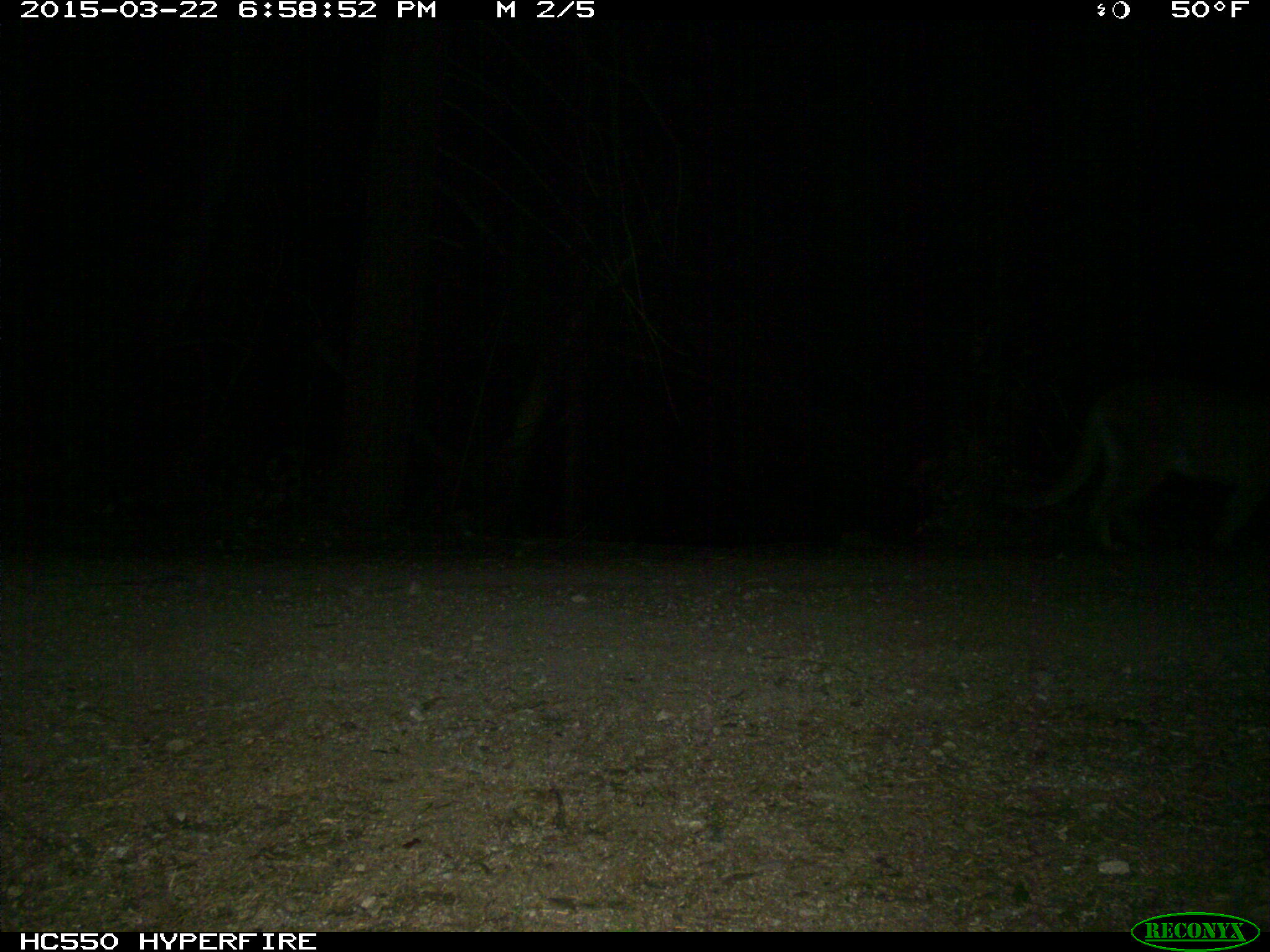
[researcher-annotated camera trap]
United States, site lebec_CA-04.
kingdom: Animalia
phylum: Chordata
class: Mammalia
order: Carnivora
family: Felidae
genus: Puma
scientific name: Puma concolor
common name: mountain lion